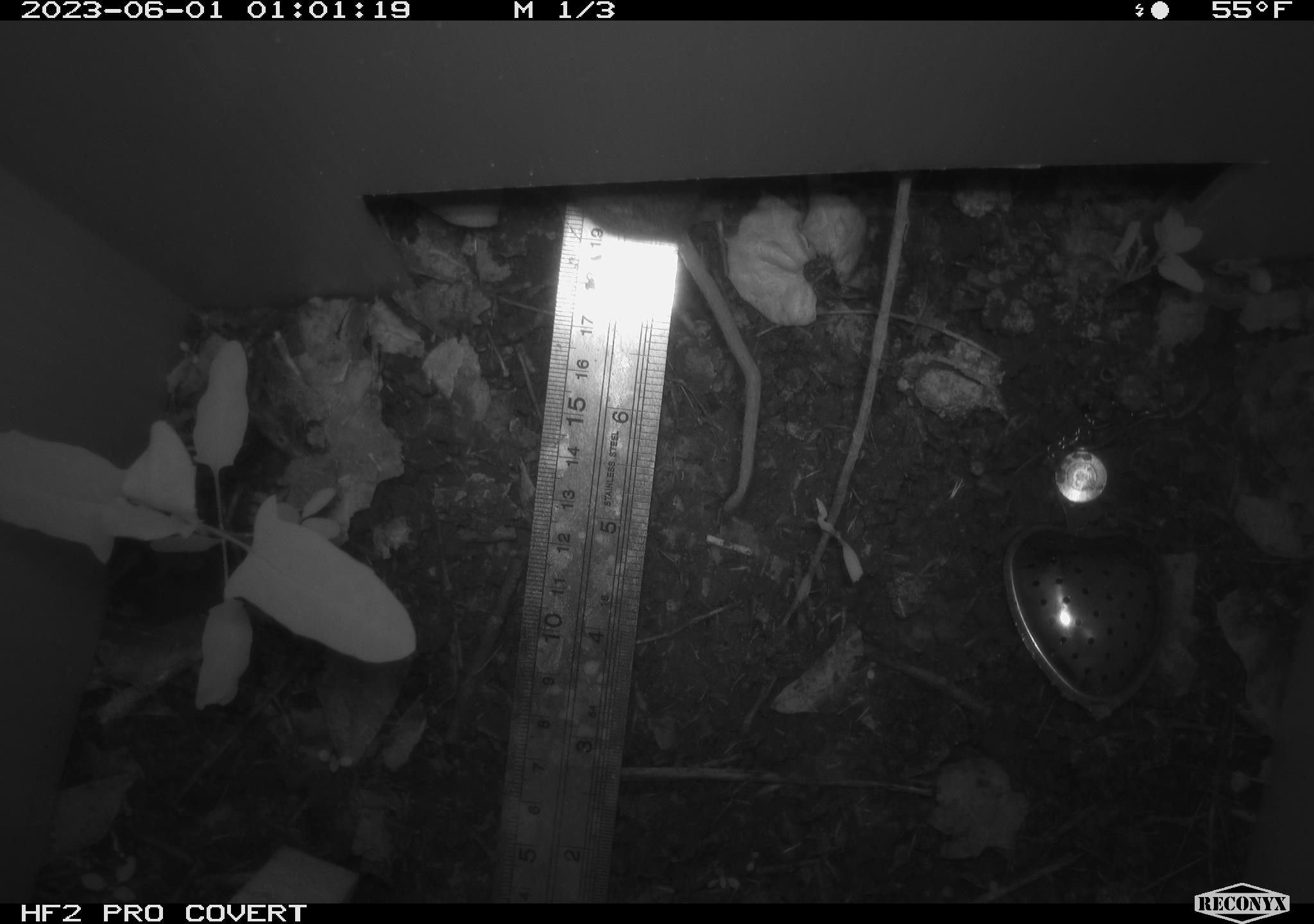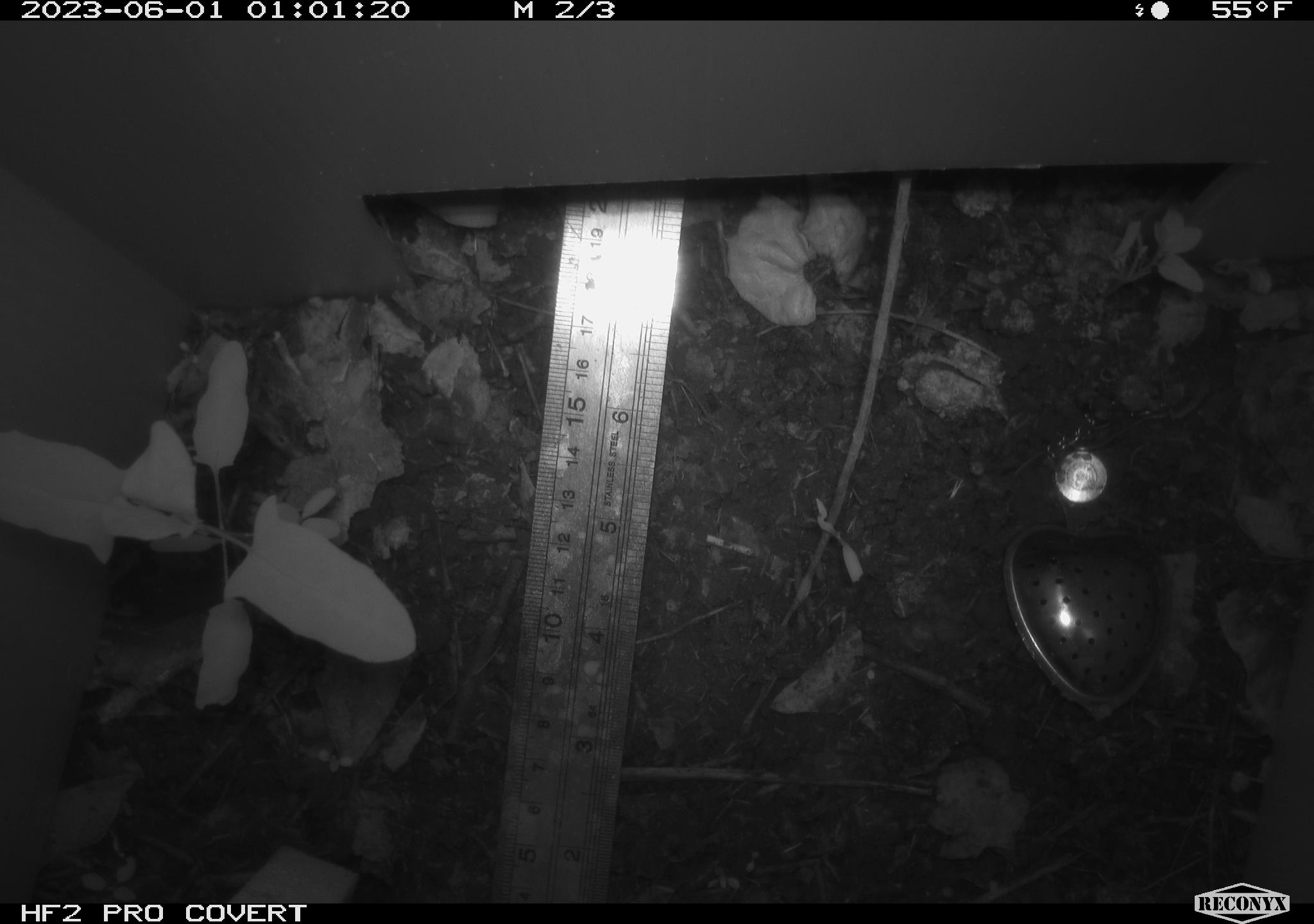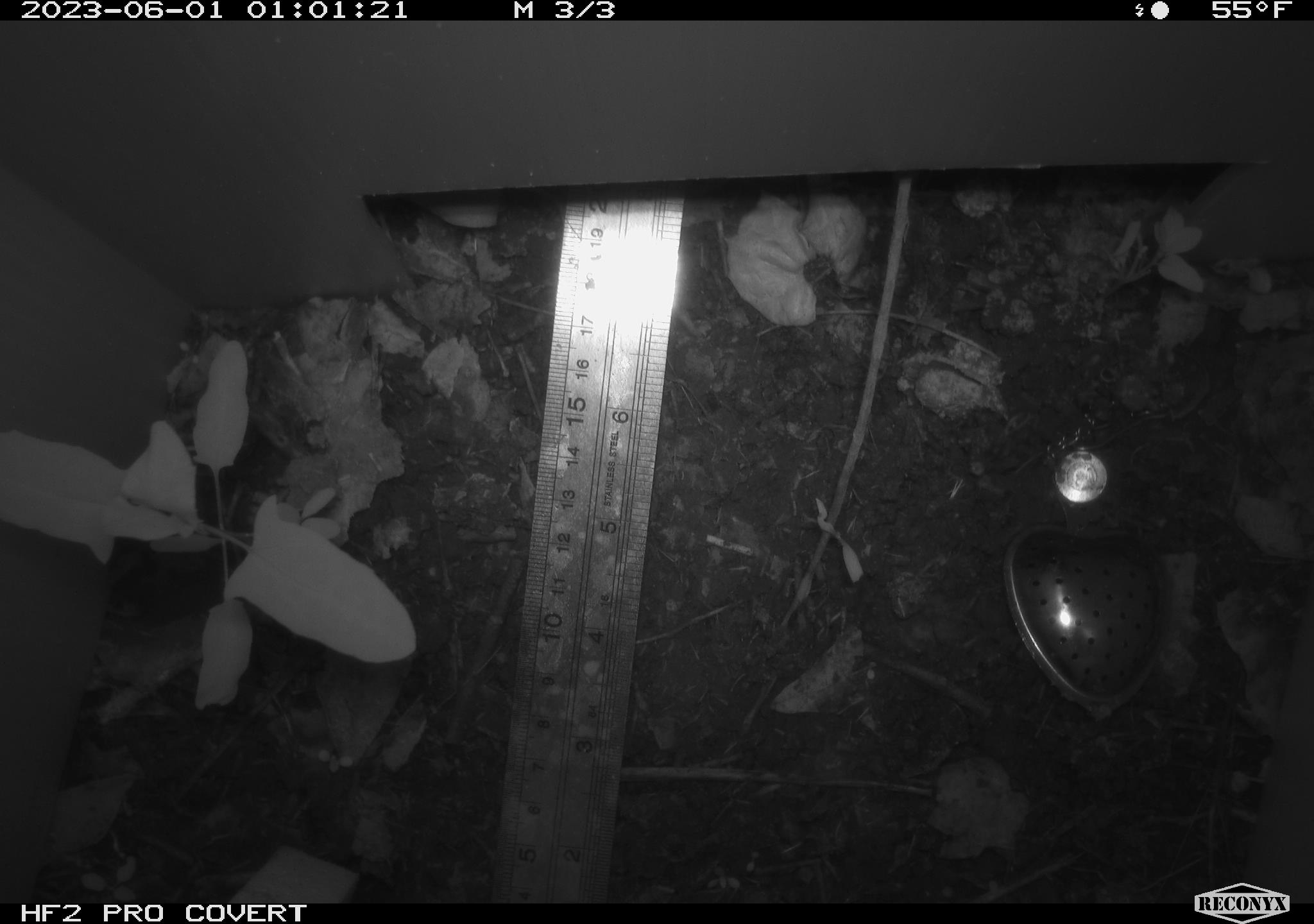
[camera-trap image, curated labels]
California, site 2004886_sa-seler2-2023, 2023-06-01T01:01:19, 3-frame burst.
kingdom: Animalia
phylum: Chordata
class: Mammalia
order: Rodentia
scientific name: Rodentia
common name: mouse species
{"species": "mouse species (Rodentia)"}